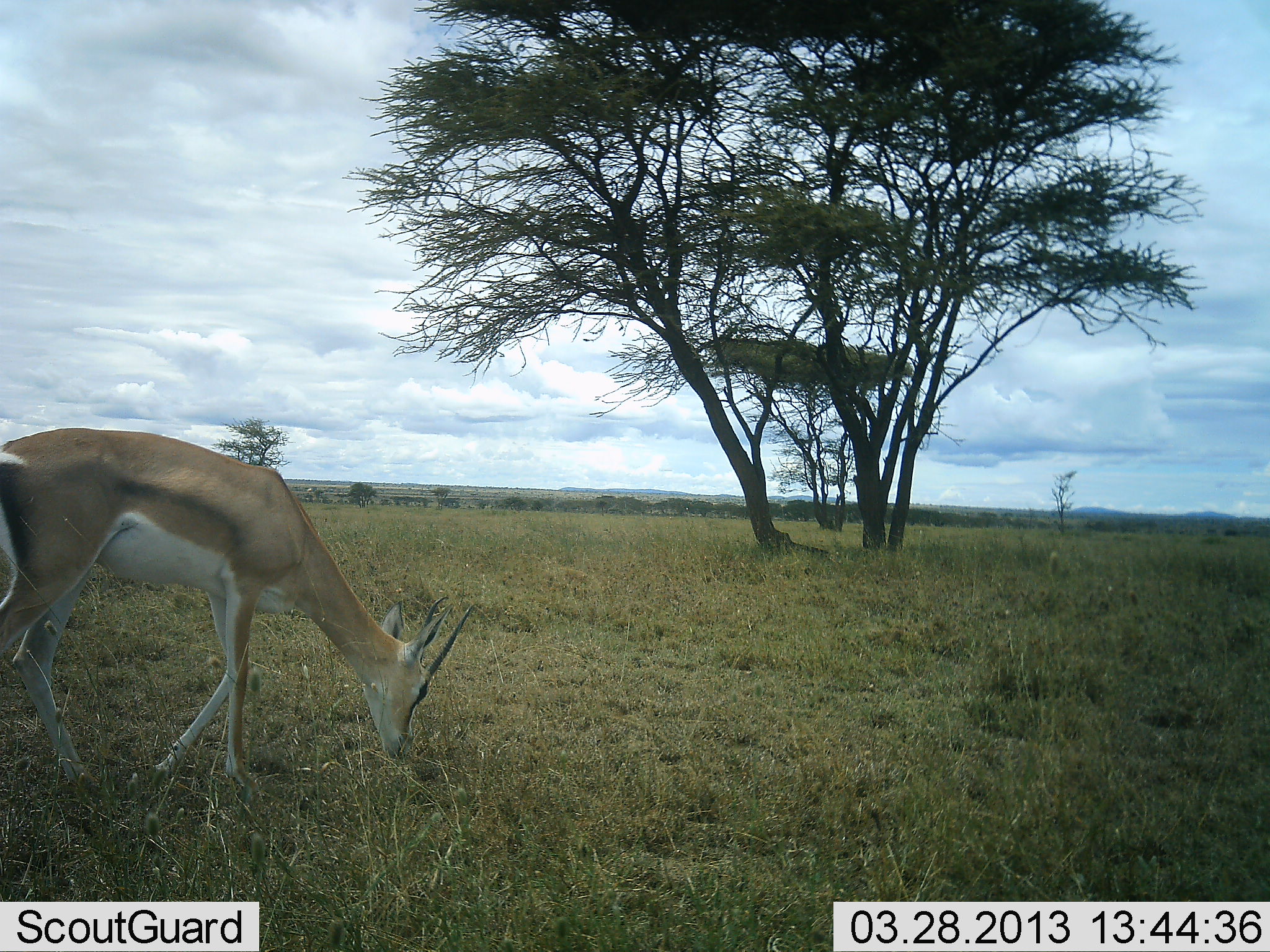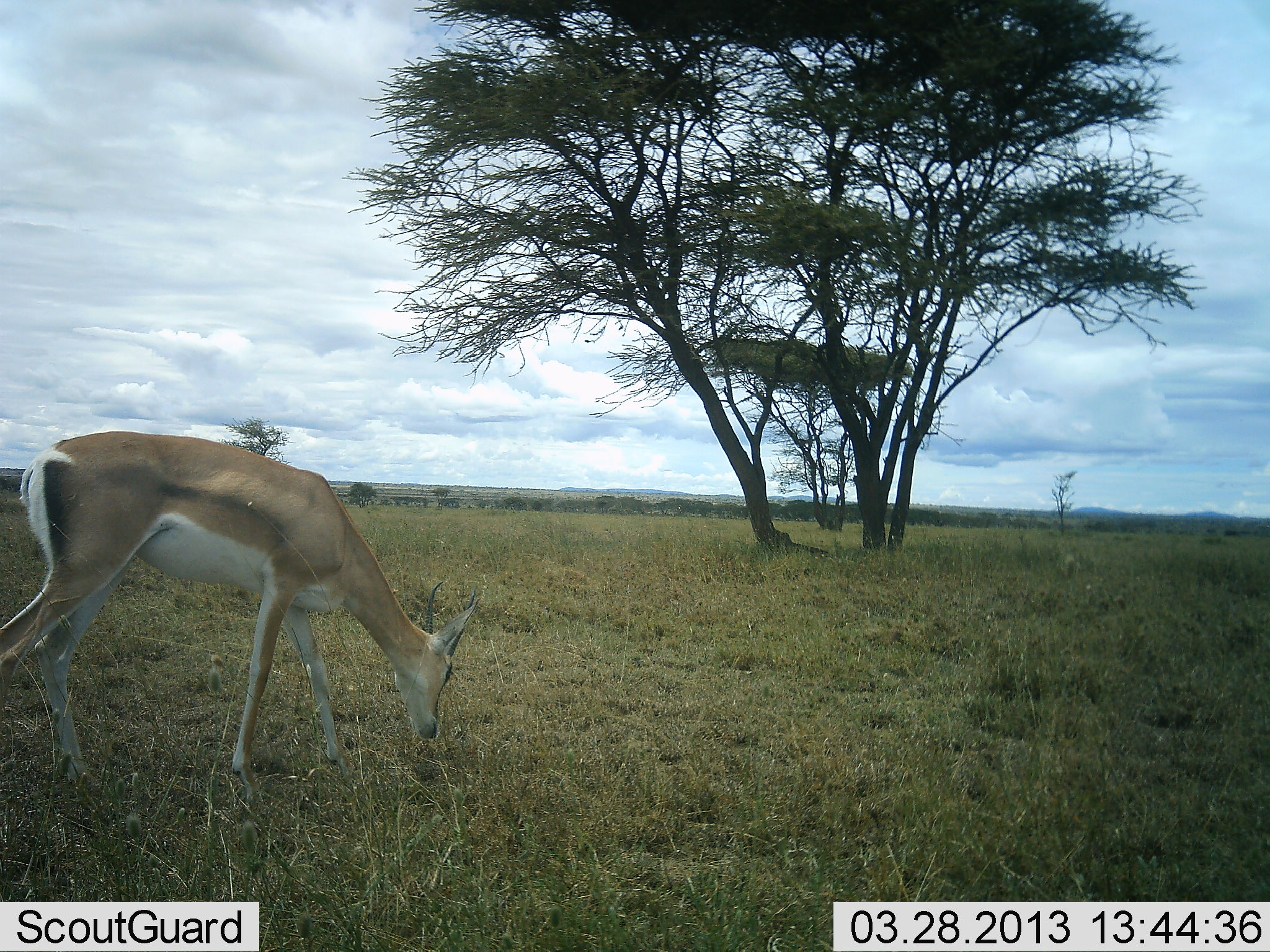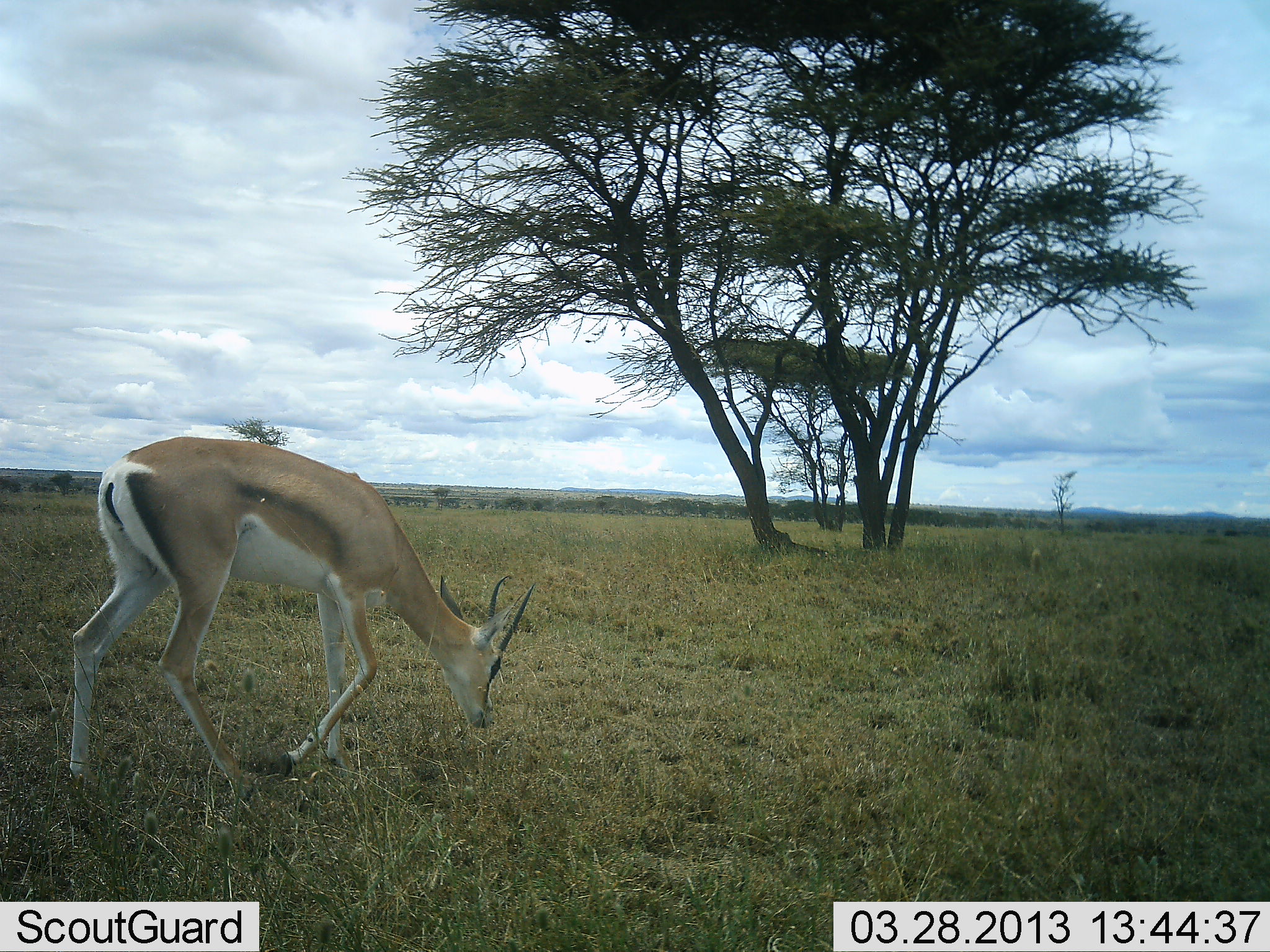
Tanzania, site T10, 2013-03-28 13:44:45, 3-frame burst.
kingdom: Animalia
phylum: Chordata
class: Mammalia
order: Artiodactyla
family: Bovidae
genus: Nanger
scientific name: Nanger granti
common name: grant's gazelle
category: gazellegrants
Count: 1.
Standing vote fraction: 14%.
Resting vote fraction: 0%.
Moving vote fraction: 29%.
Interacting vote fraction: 0%.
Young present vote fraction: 0%.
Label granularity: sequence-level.